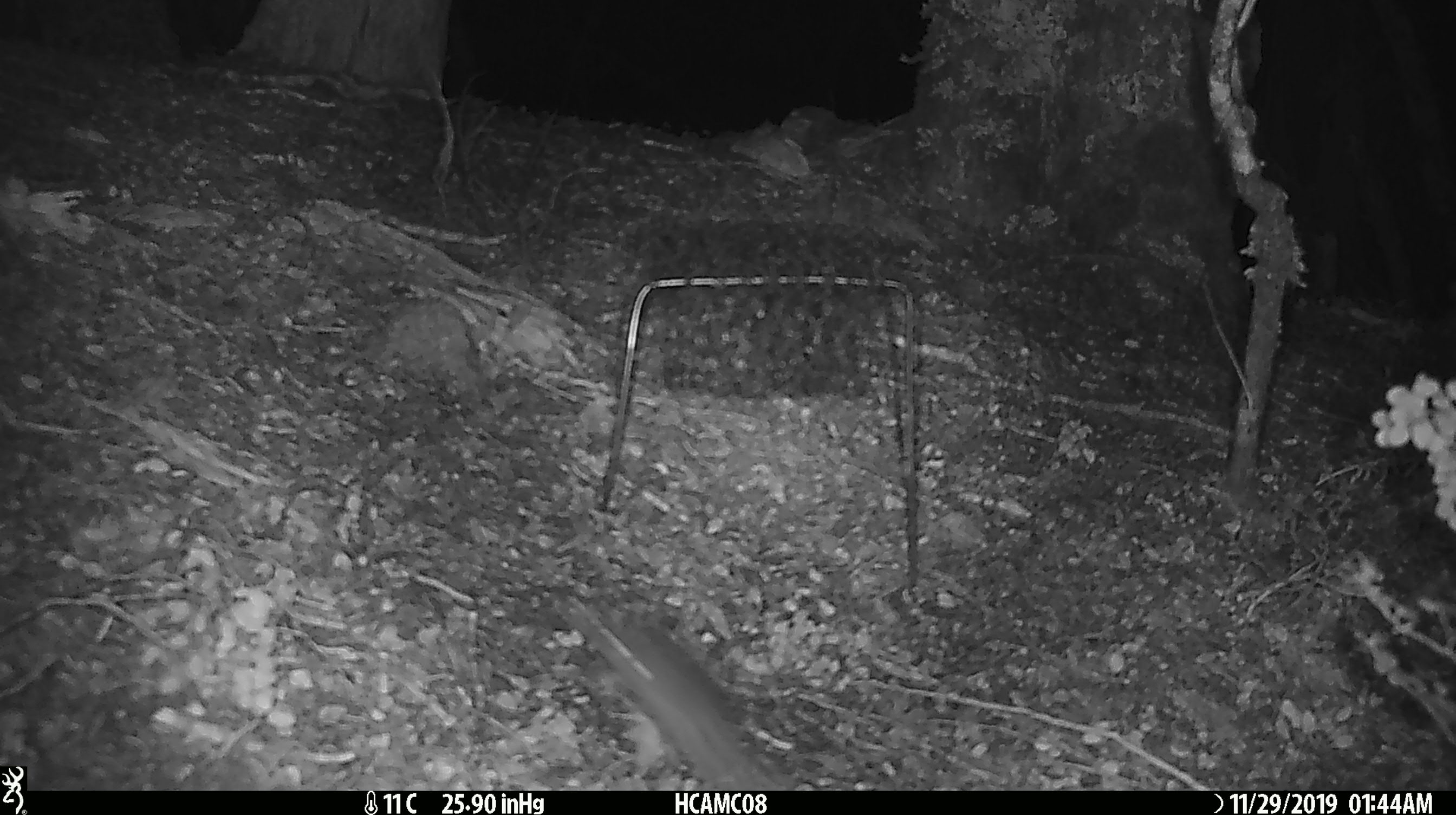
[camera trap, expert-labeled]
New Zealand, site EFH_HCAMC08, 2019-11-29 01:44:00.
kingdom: Animalia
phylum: Chordata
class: Mammalia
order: Rodentia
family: Muridae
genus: Mus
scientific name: Mus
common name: mouse